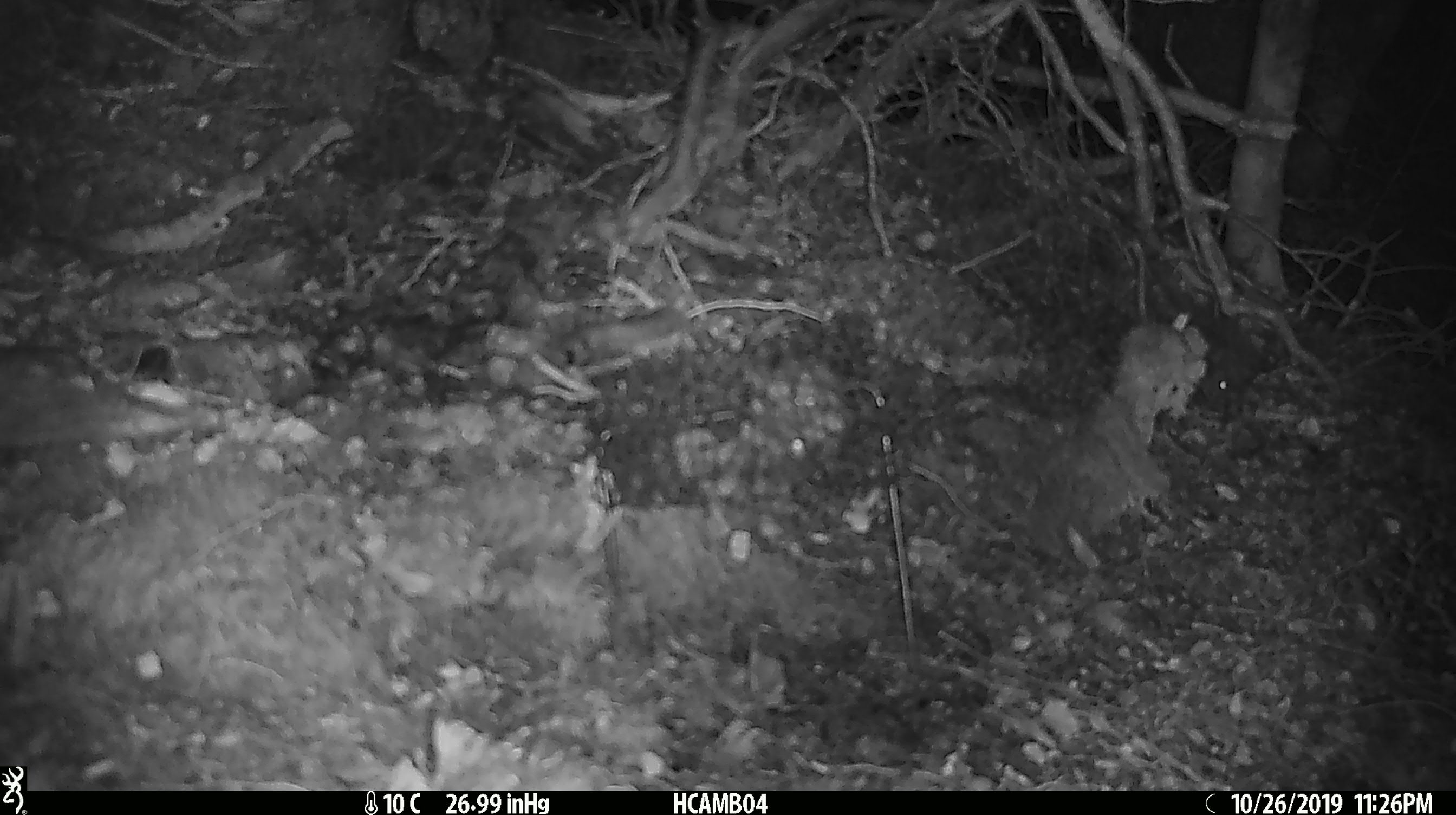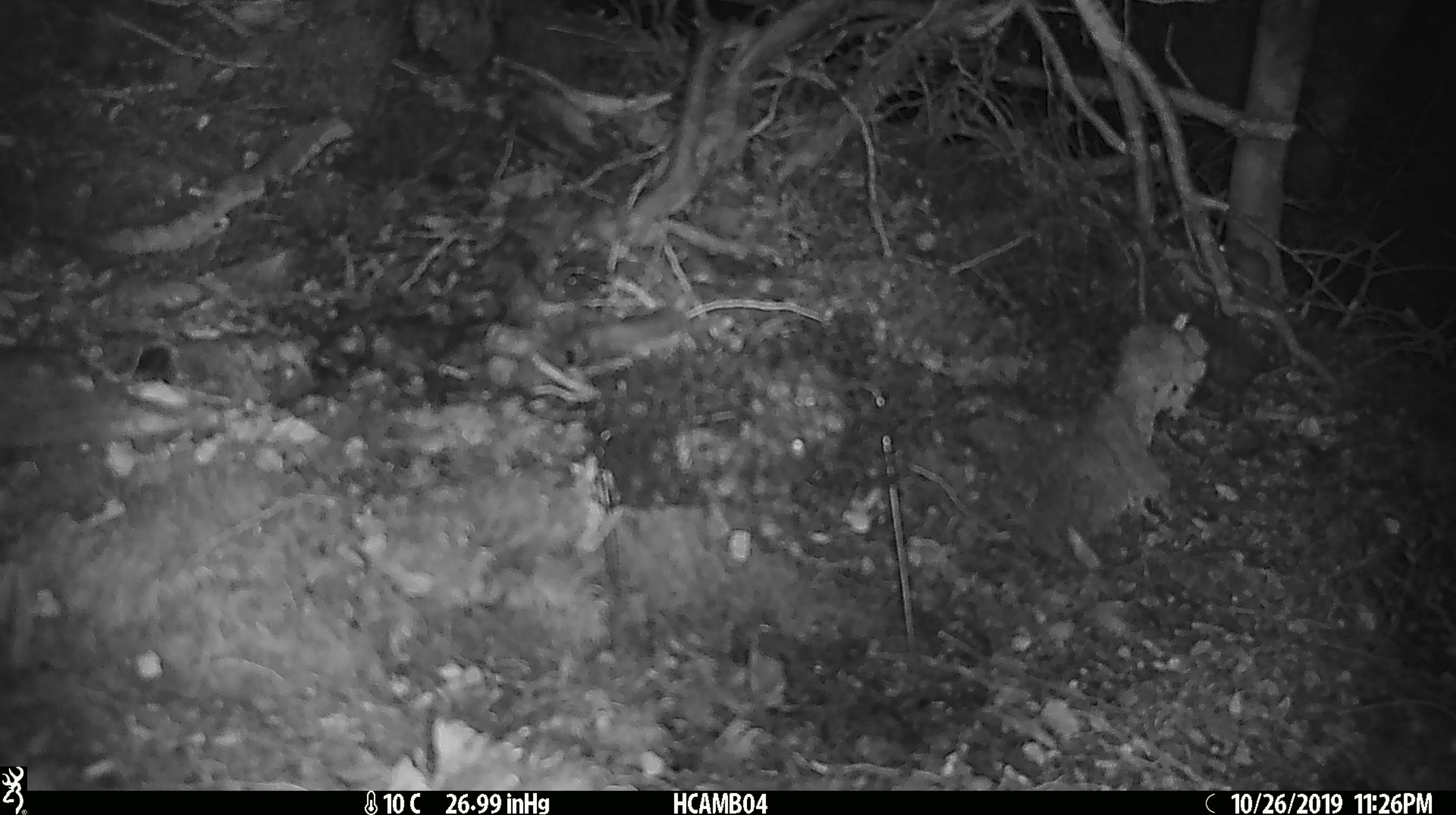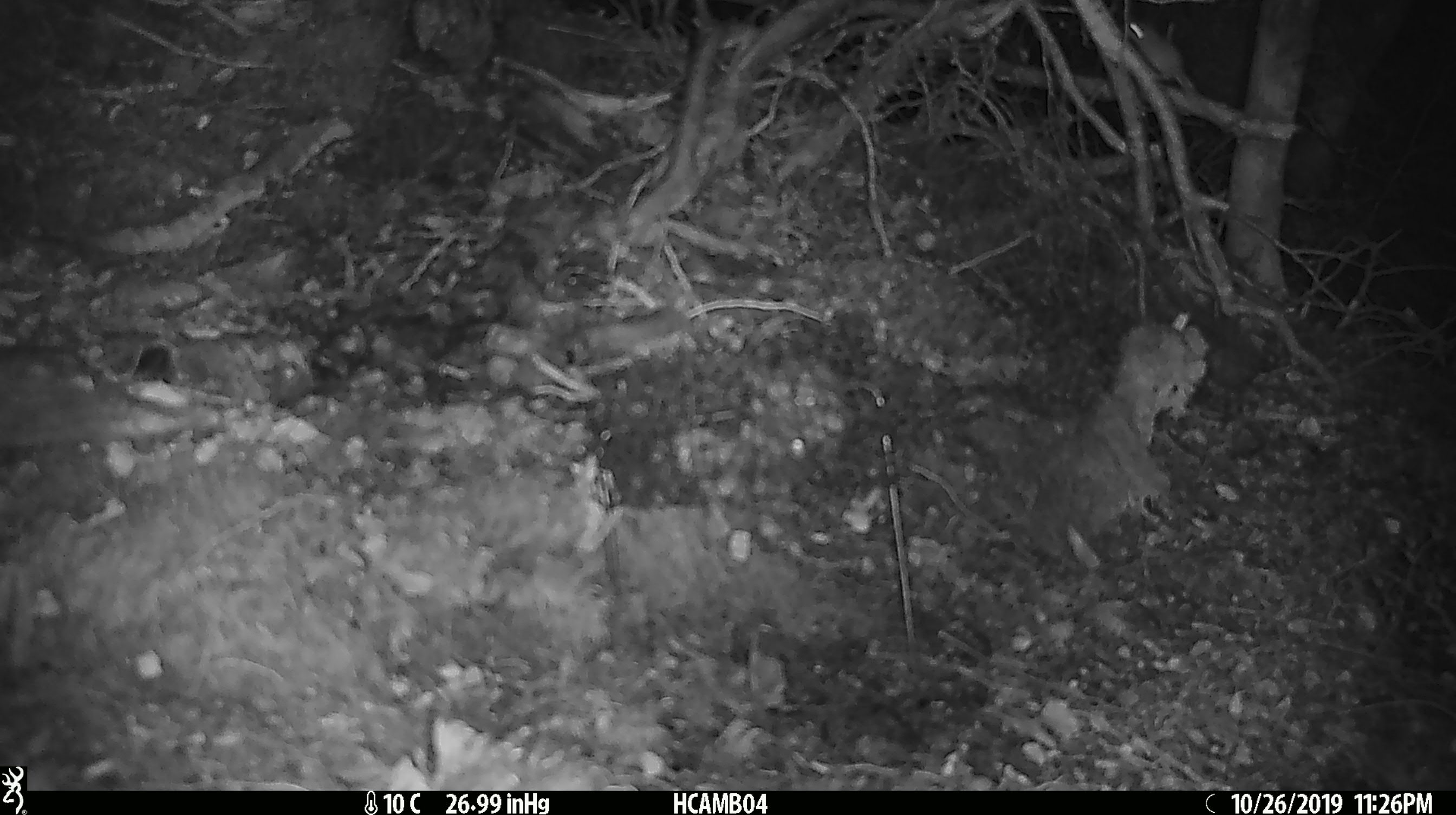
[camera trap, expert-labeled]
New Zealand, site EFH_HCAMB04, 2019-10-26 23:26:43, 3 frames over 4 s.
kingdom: Animalia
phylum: Chordata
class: Mammalia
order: Rodentia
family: Muridae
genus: Mus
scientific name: Mus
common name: mouse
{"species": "mouse (Mus)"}